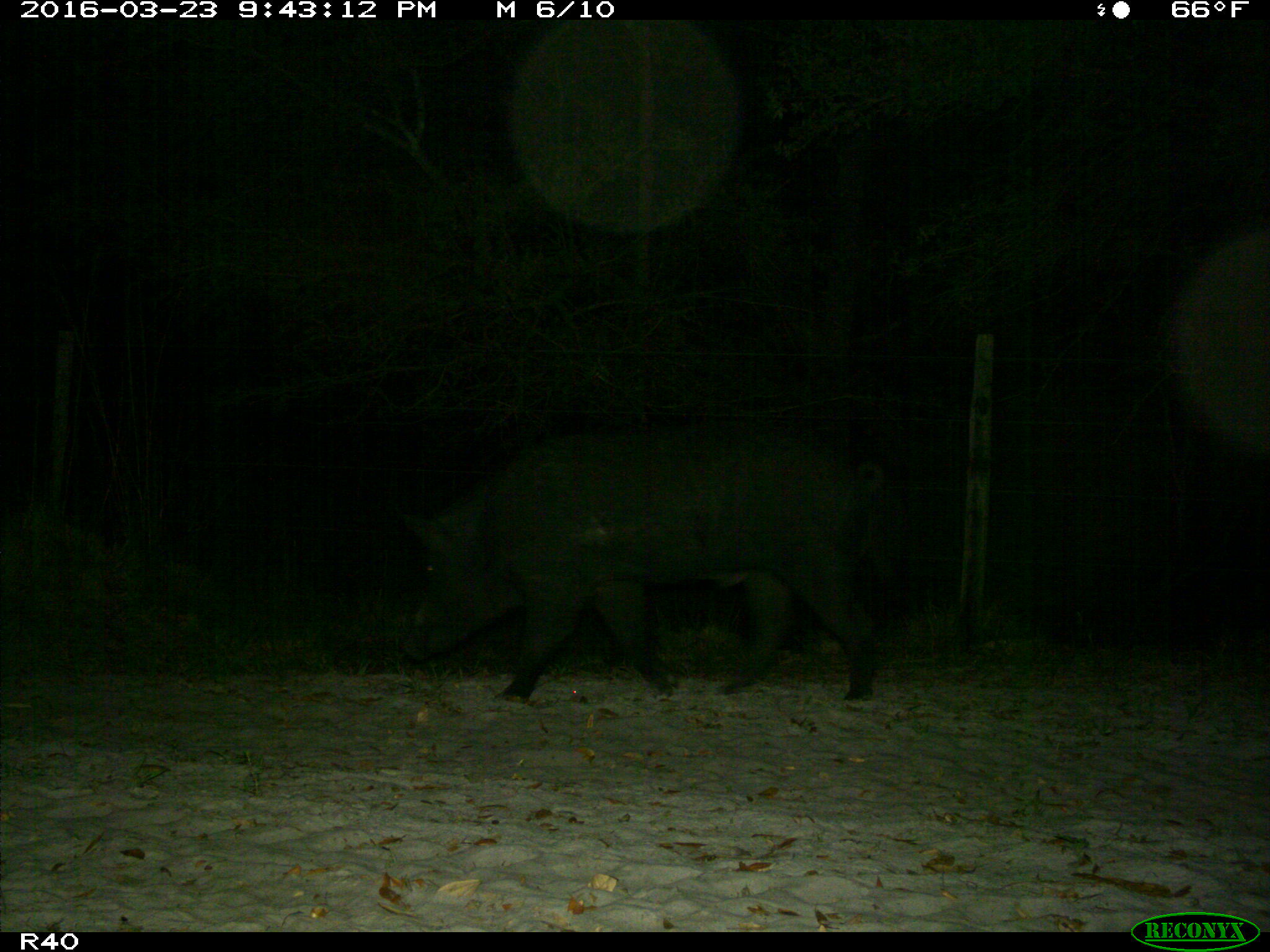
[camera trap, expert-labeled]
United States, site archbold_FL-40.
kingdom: Animalia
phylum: Chordata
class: Mammalia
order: Artiodactyla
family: Suidae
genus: Sus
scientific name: Sus scrofa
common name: wild boar